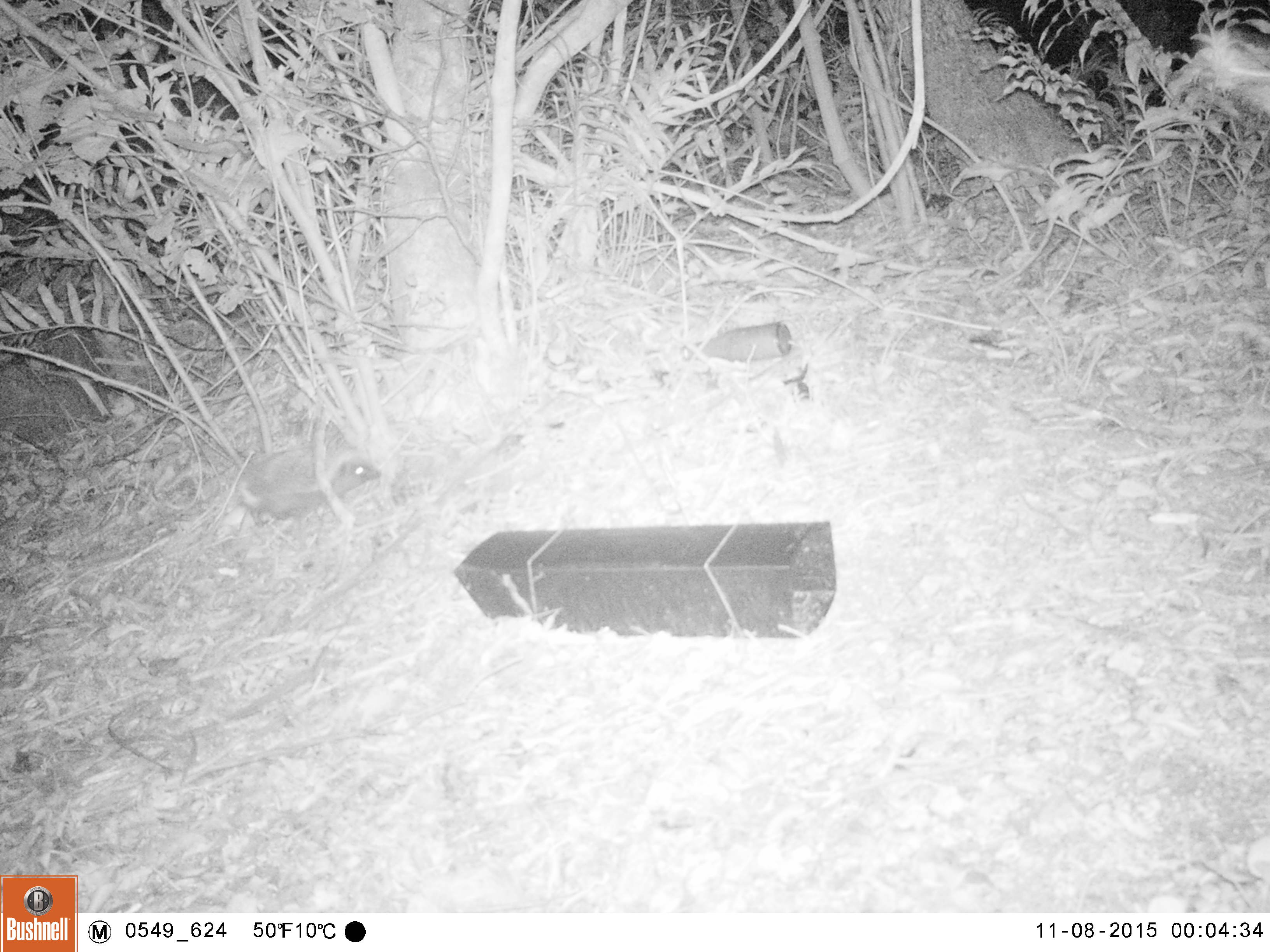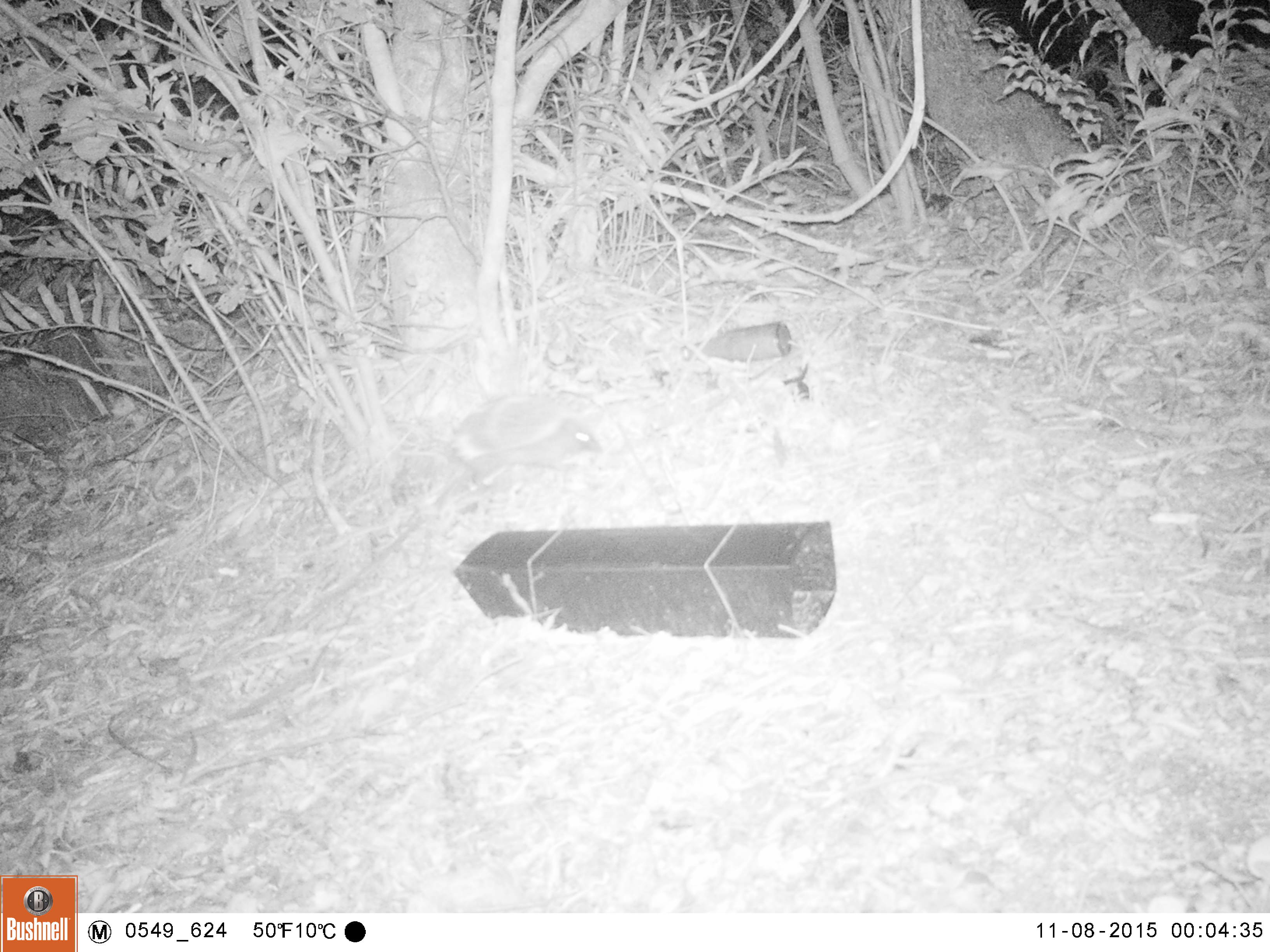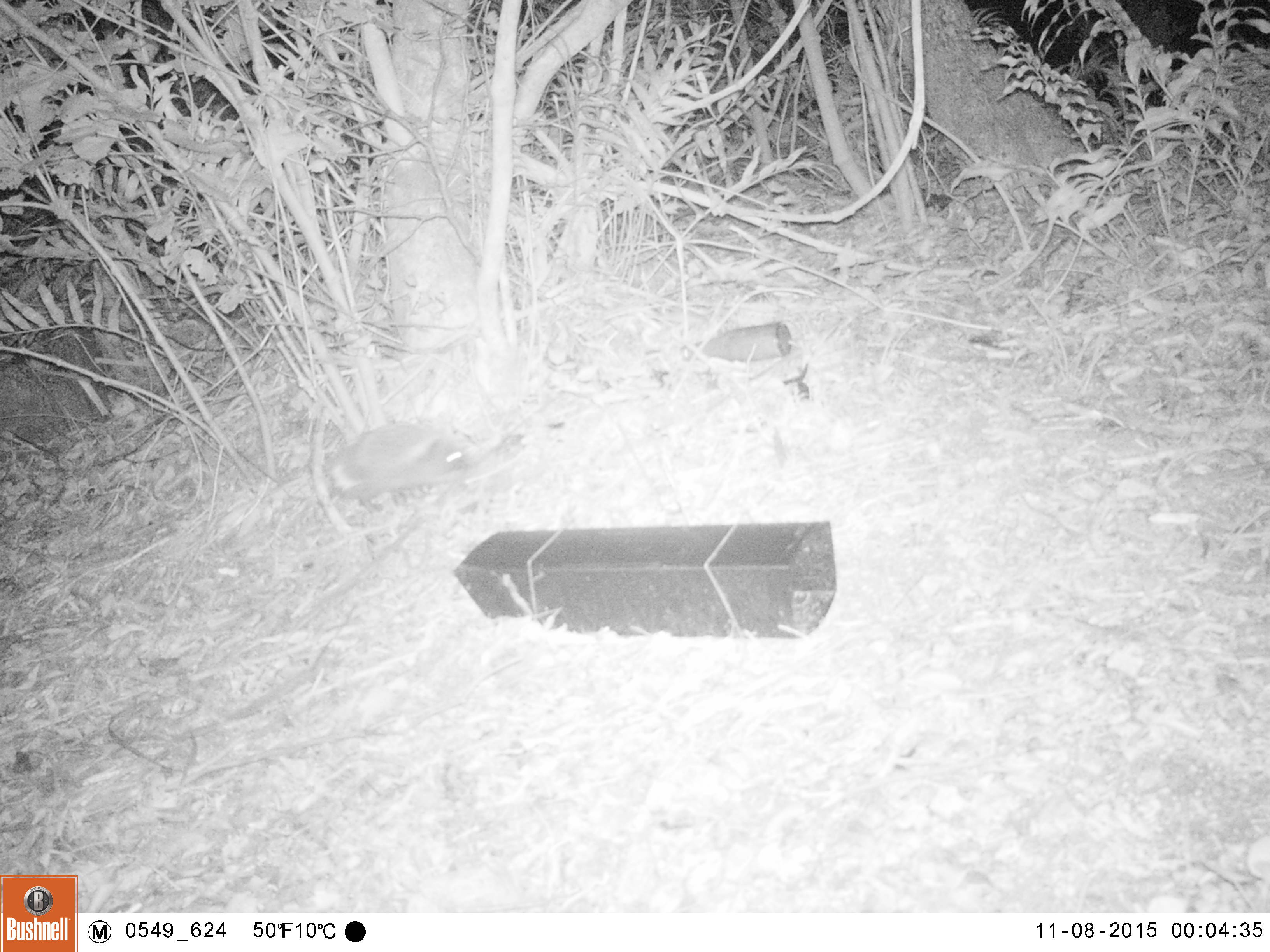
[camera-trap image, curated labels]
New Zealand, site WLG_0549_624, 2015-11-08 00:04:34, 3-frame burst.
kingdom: Animalia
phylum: Chordata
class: Mammalia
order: Eulipotyphla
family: Erinaceidae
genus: Erinaceus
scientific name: Erinaceus europaeus europaeus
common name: european hedgehog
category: hedgehog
Hedgehog (european hedgehog) (Erinaceus europaeus europaeus).